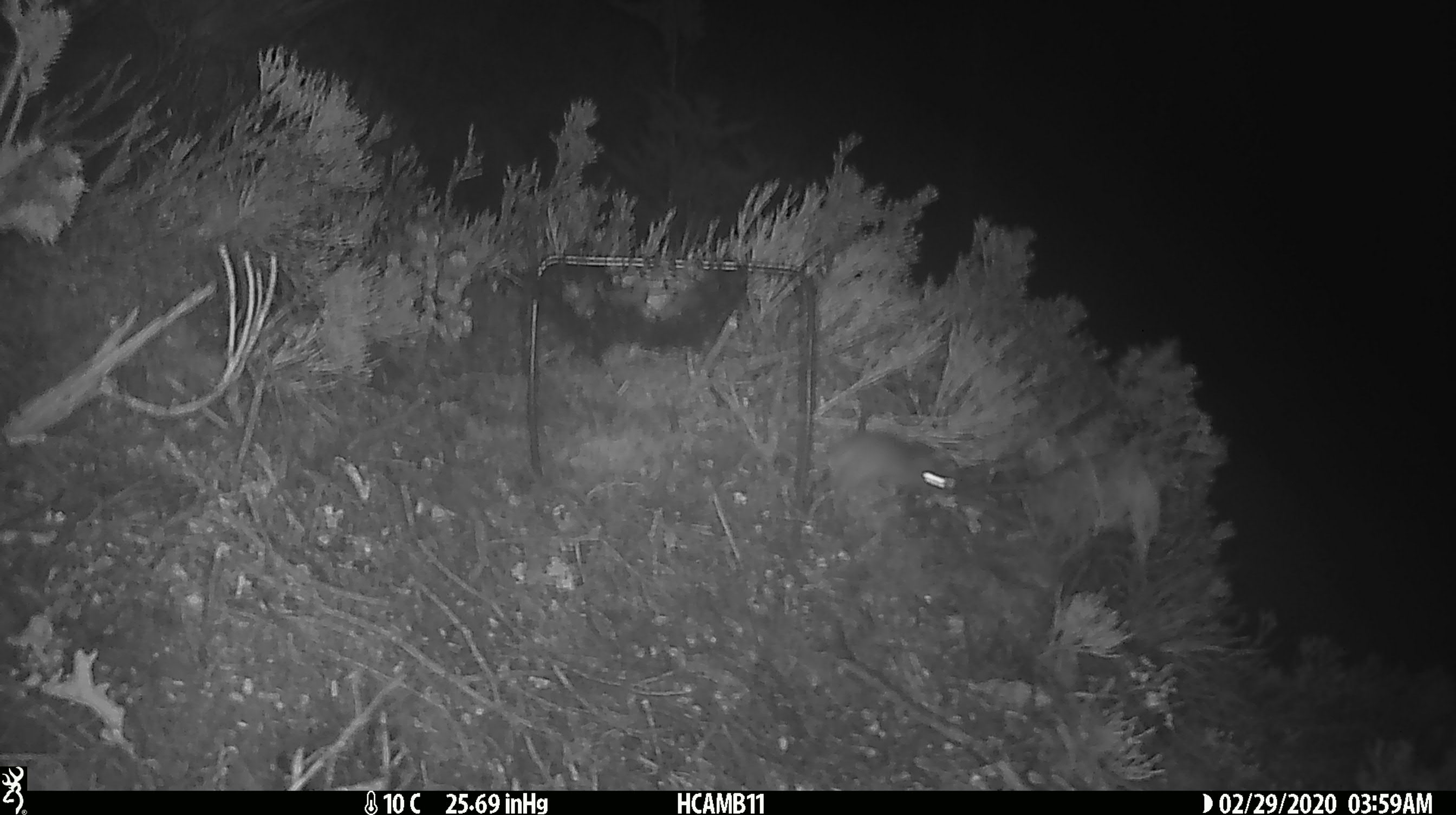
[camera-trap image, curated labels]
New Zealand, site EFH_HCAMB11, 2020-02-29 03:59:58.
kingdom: Animalia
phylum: Chordata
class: Mammalia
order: Rodentia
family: Muridae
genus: Mus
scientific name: Mus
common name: mouse